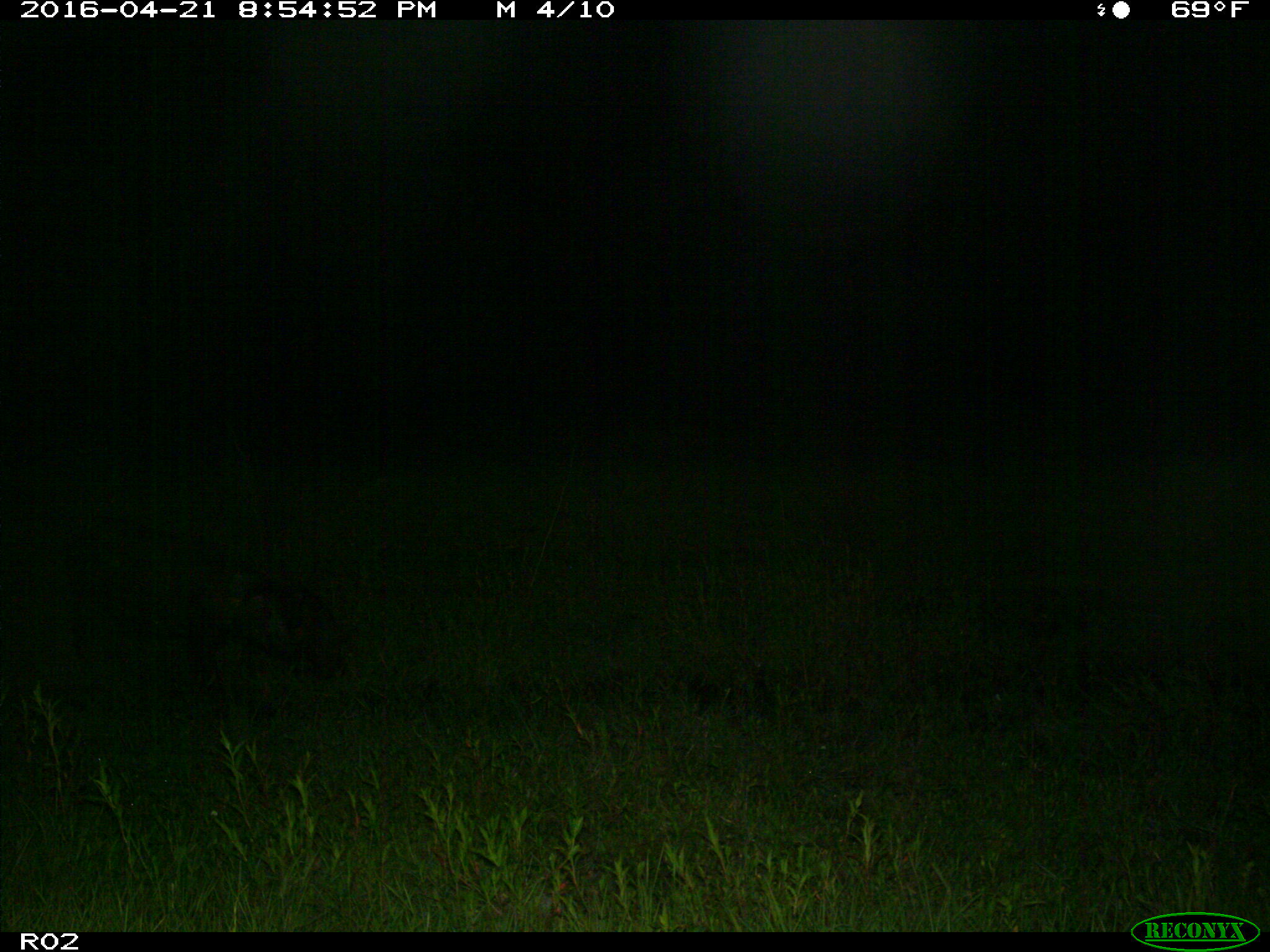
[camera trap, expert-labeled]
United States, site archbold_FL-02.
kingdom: Animalia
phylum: Chordata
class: Mammalia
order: Artiodactyla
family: Suidae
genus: Sus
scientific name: Sus scrofa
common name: wild boar